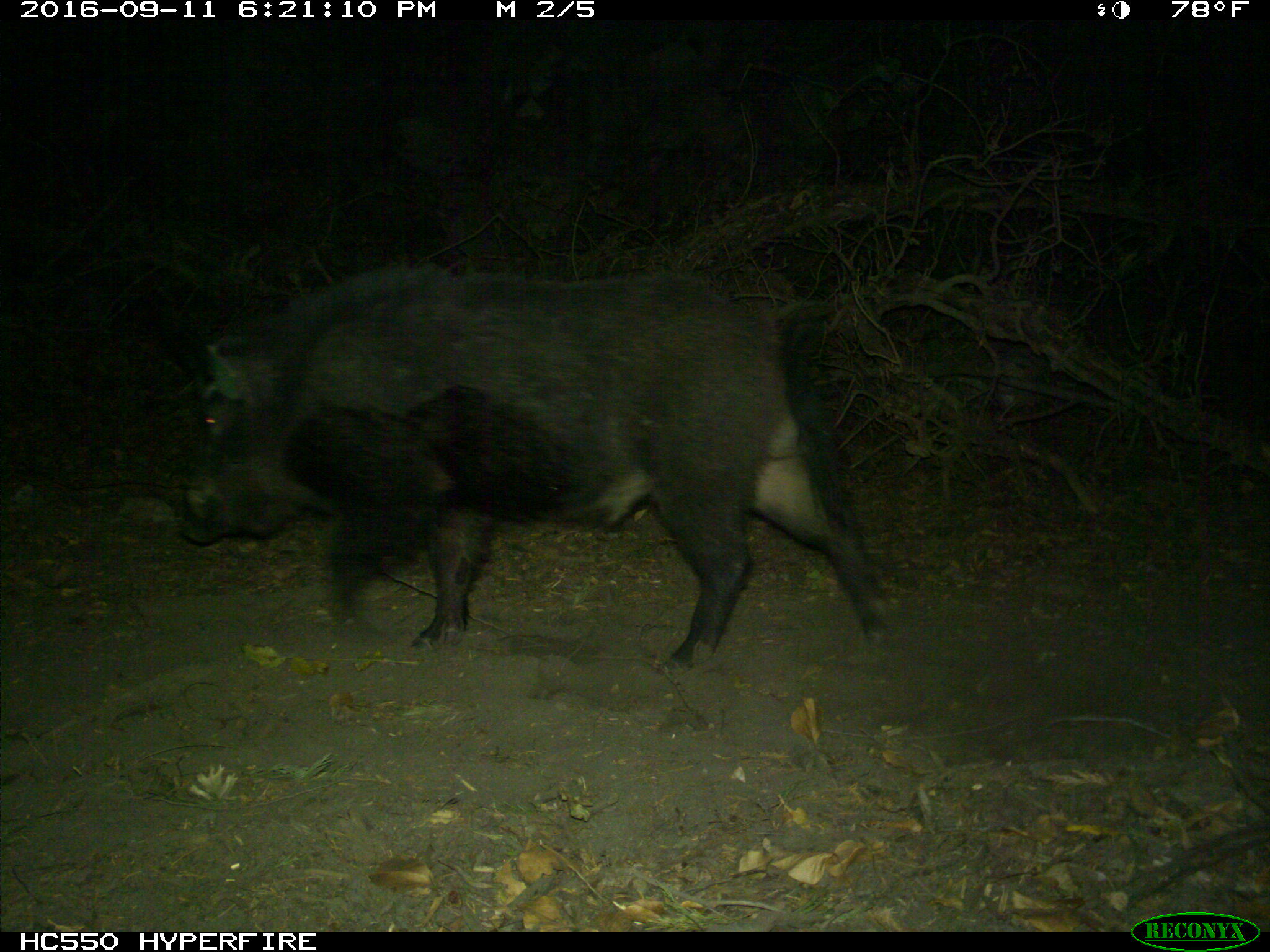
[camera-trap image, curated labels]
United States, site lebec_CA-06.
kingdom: Animalia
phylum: Chordata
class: Mammalia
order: Artiodactyla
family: Suidae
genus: Sus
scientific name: Sus scrofa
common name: wild boar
Sus scrofa (wild boar).